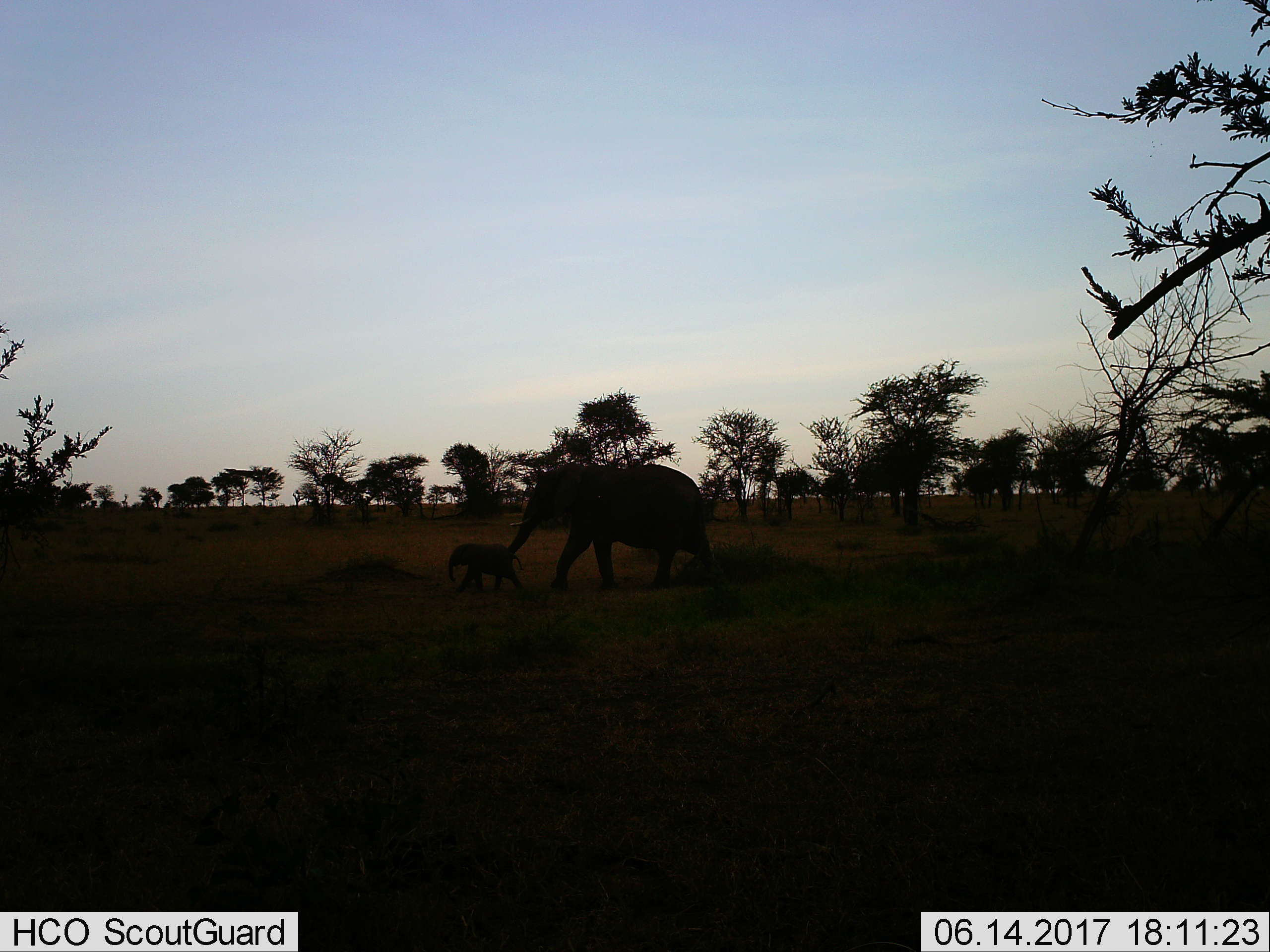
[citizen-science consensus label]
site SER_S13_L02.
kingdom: Animalia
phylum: Chordata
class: Mammalia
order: Proboscidea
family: Elephantidae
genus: Loxodonta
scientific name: Loxodonta africana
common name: african bush elephant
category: elephant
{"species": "elephant (african bush elephant) (Loxodonta africana)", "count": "2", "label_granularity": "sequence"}